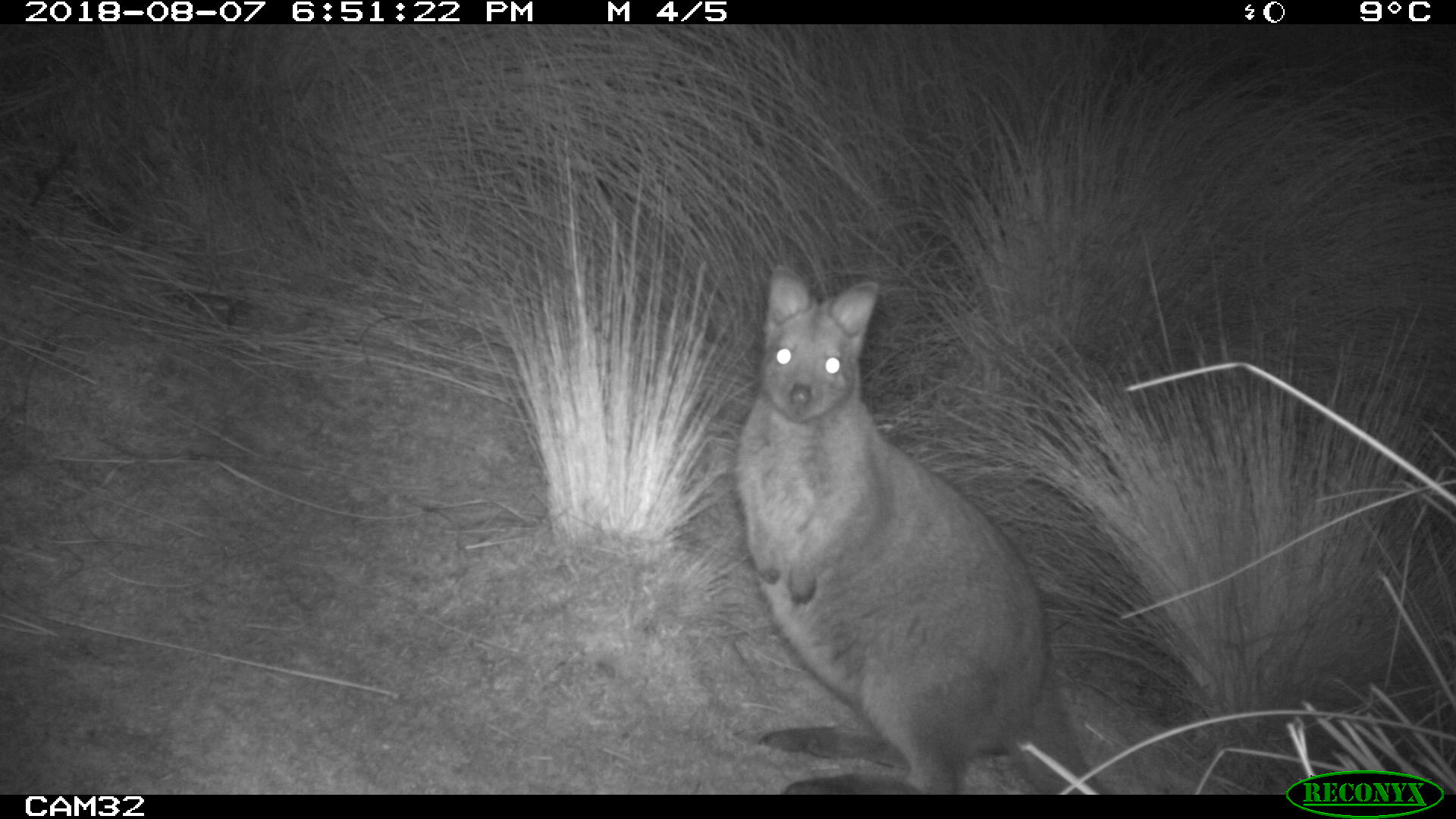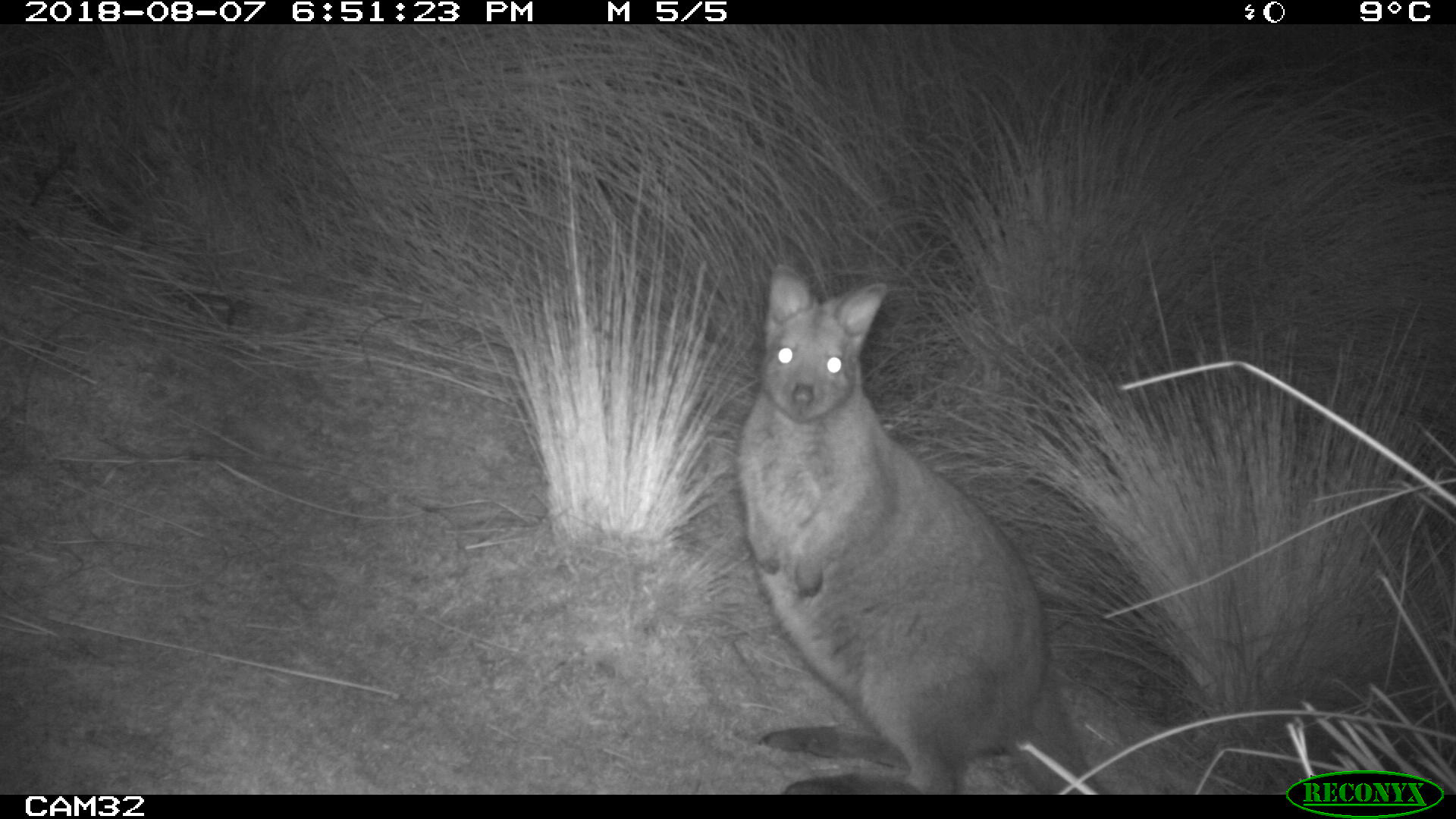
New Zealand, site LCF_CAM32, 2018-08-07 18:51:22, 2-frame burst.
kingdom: Animalia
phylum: Chordata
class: Mammalia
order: Diprotodontia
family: Macropodidae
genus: Notamacropus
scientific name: Notamacropus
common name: wallaby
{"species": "wallaby (Notamacropus)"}